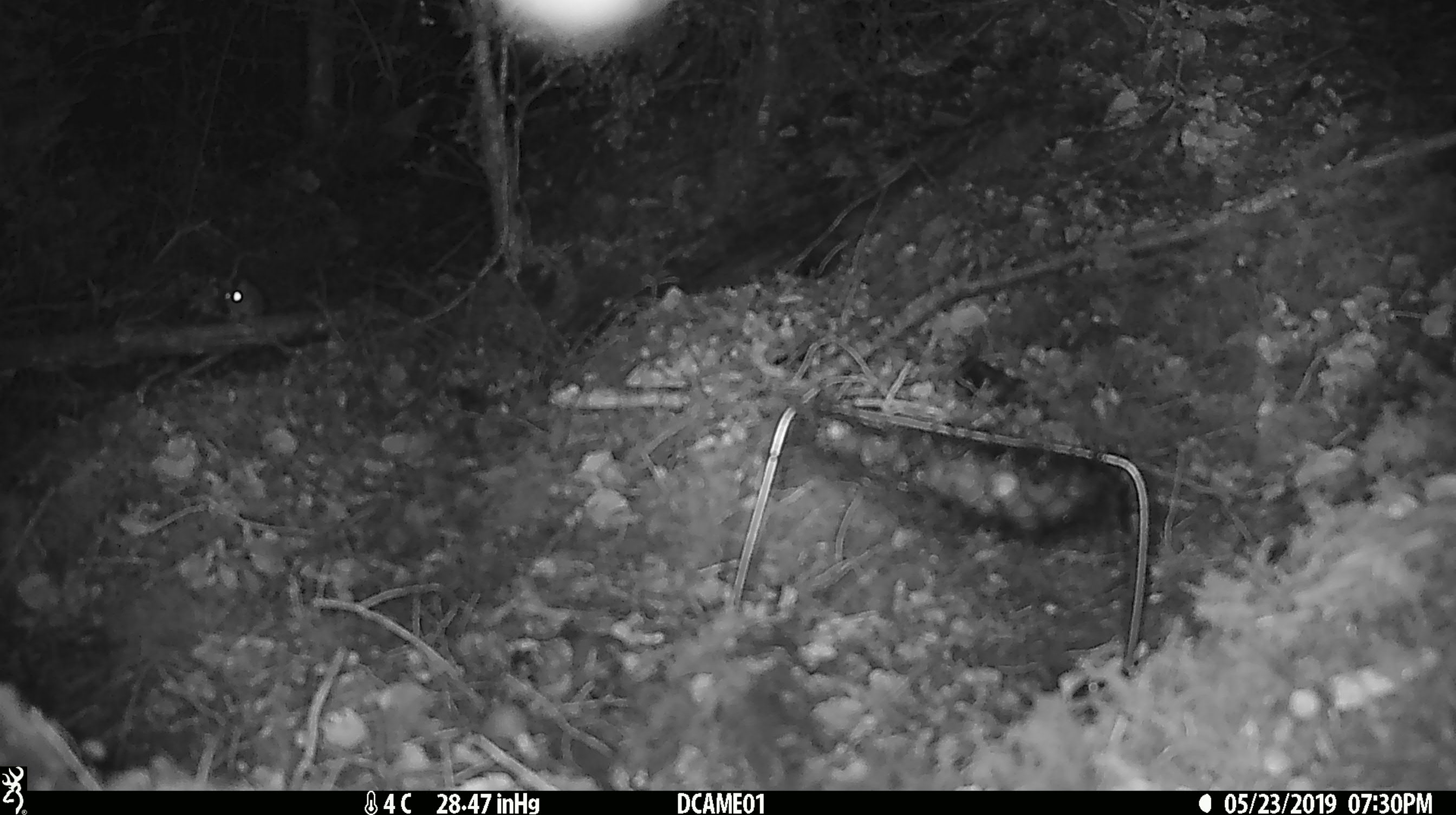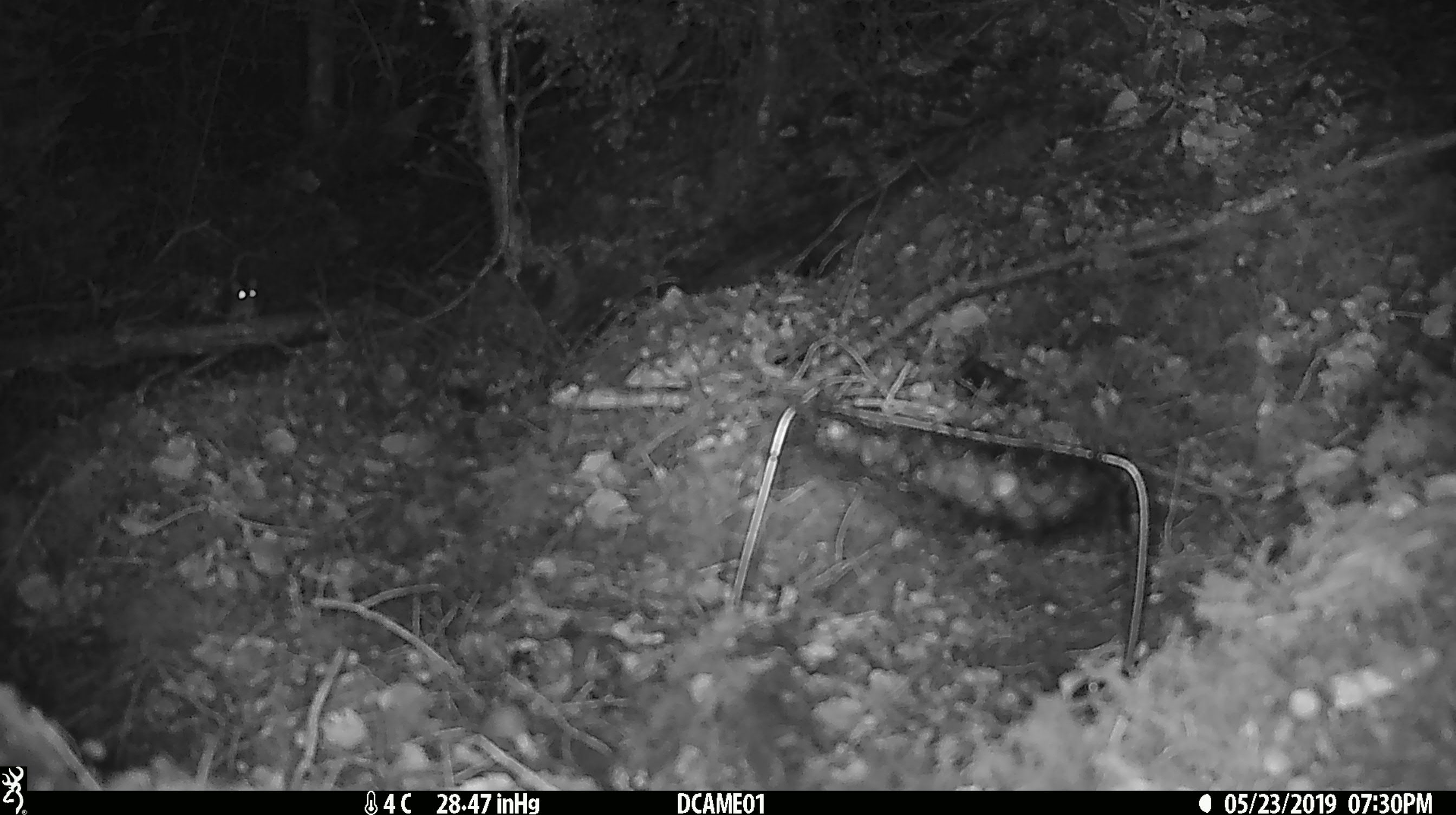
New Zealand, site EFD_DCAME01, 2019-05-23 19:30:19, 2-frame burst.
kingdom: Animalia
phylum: Chordata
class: Mammalia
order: Rodentia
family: Muridae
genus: Mus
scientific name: Mus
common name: mouse